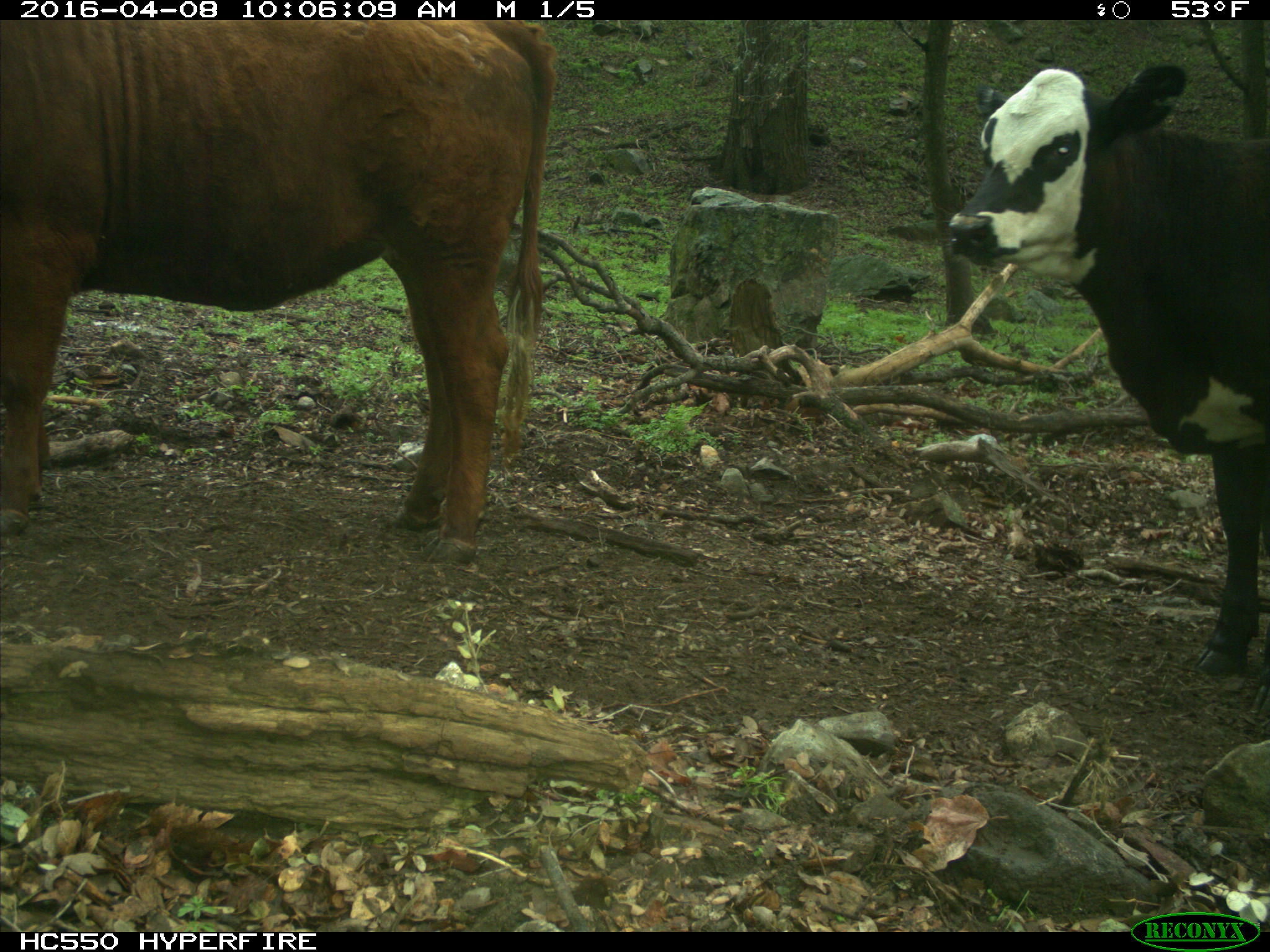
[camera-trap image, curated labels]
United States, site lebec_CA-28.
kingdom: Animalia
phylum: Chordata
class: Mammalia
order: Artiodactyla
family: Bovidae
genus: Bos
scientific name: Bos taurus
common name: domestic cow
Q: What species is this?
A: Bos taurus (domestic cow).